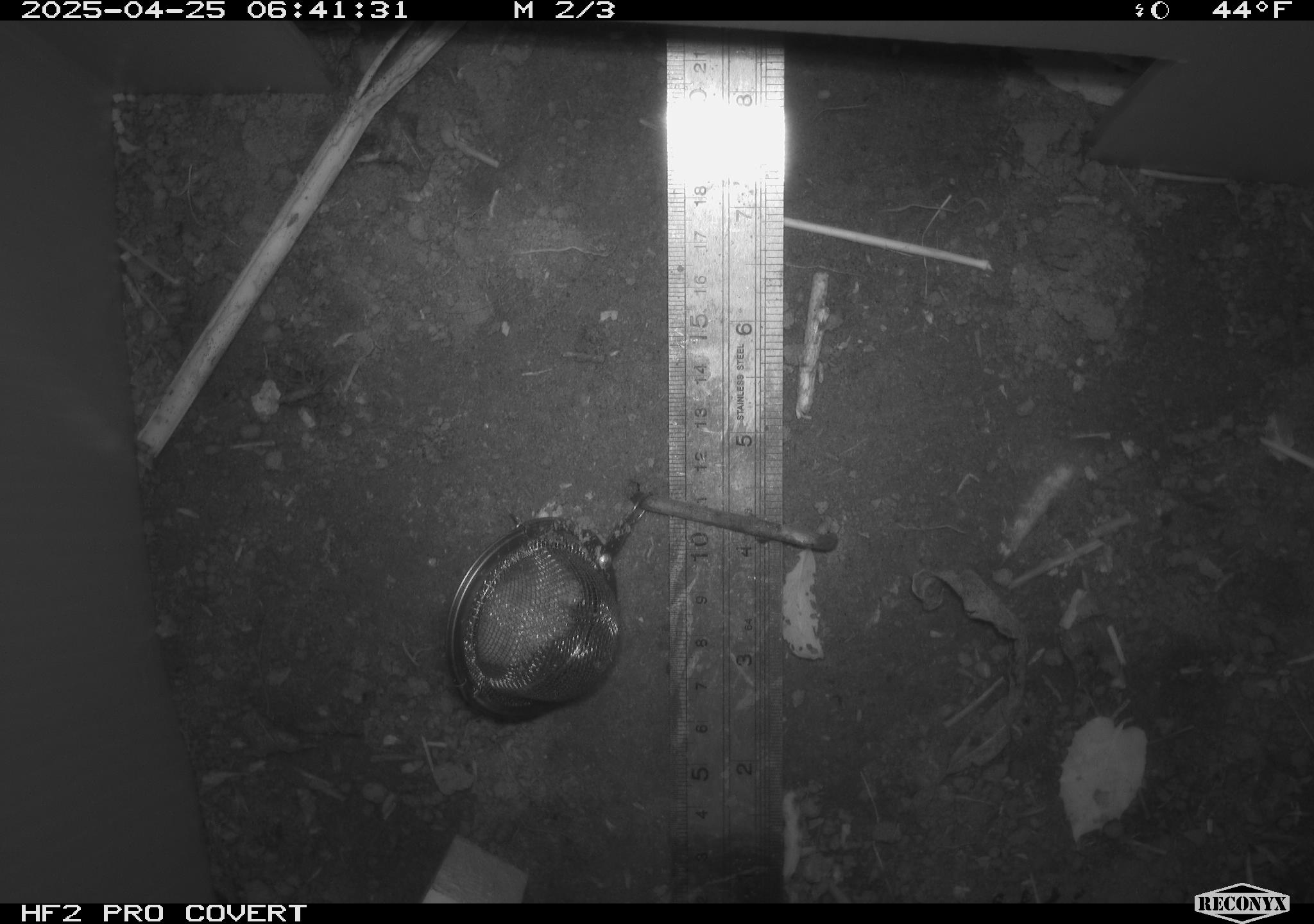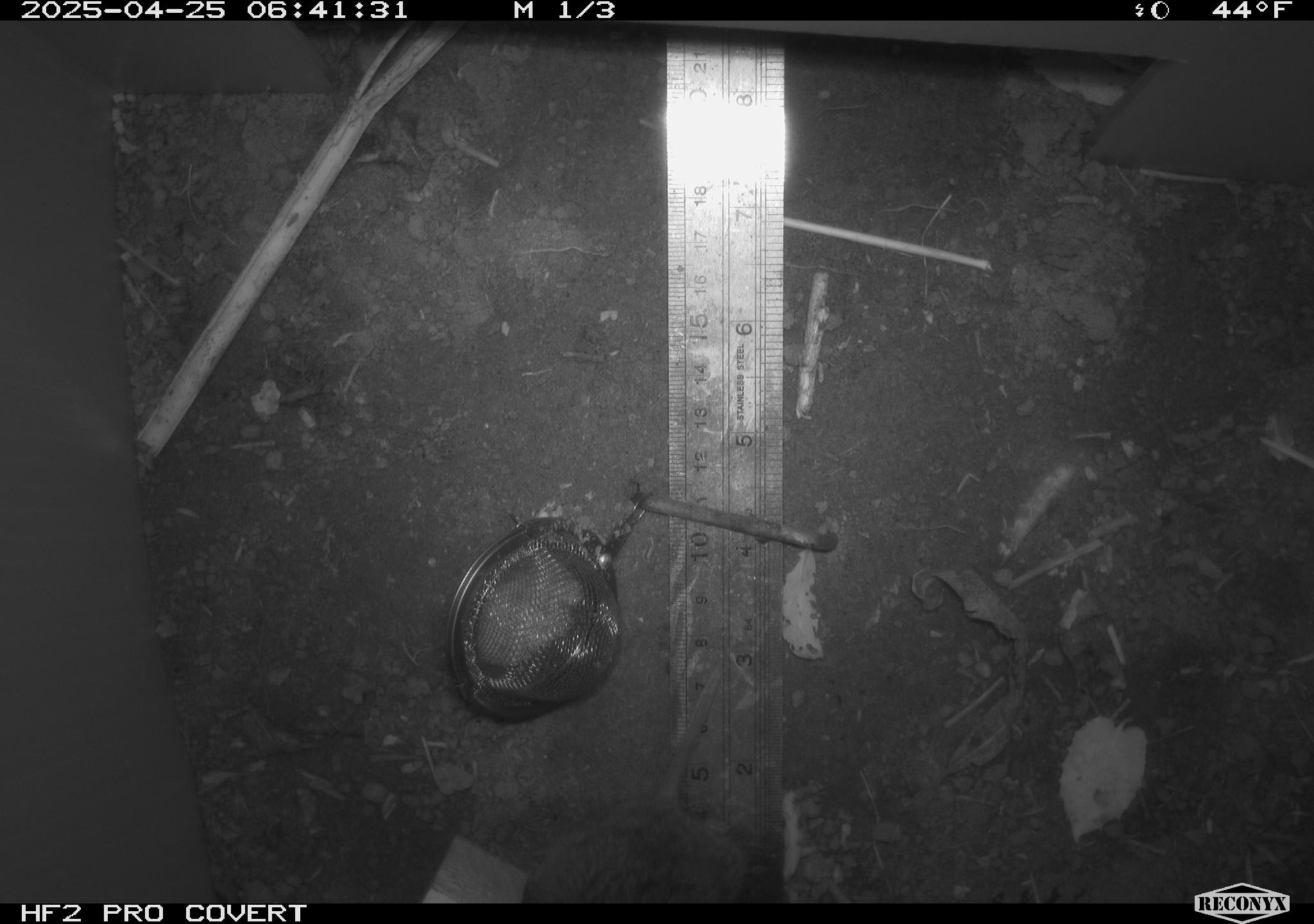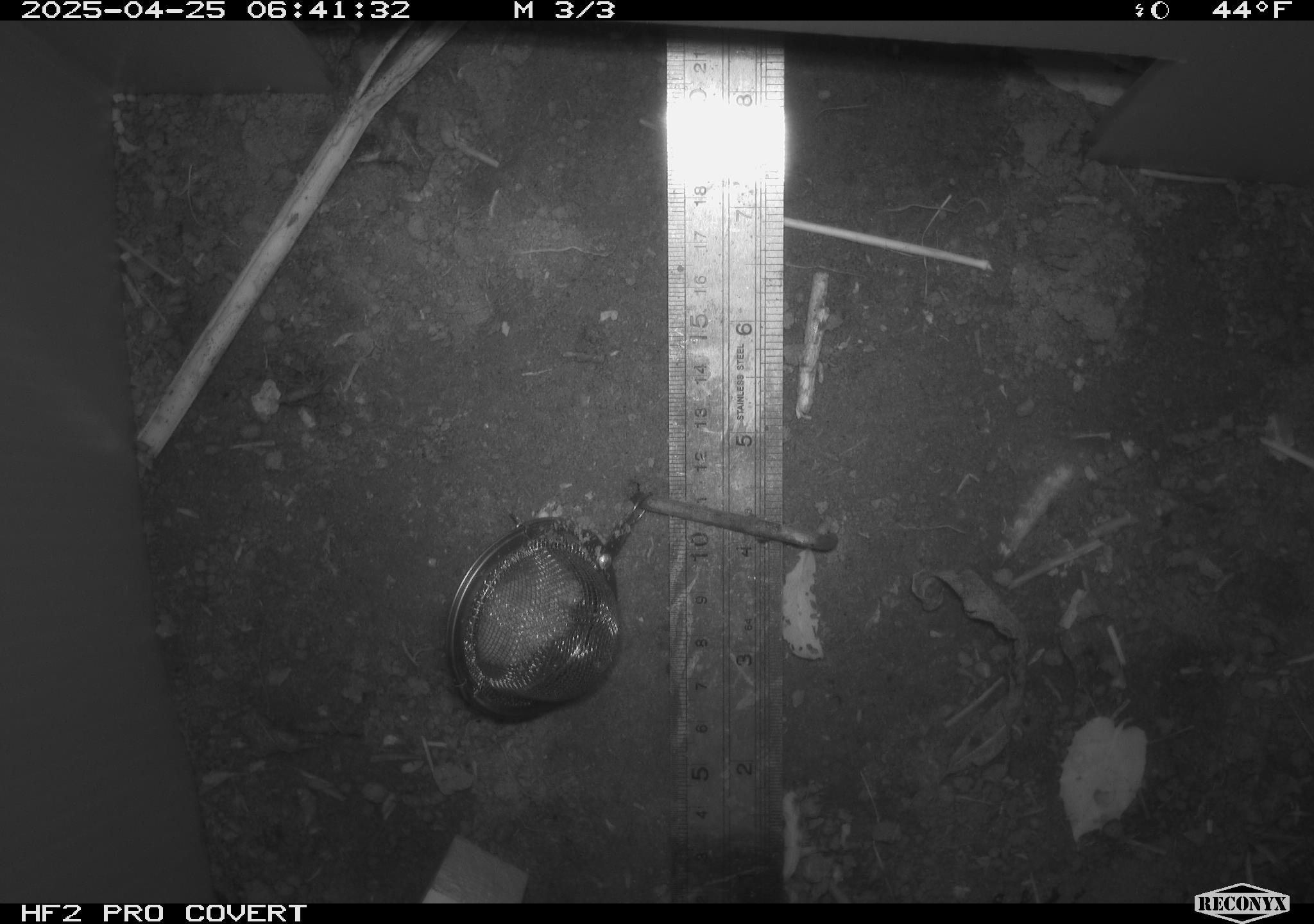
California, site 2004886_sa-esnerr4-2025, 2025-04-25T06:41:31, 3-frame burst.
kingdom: Animalia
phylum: Chordata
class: Mammalia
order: Rodentia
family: Cricetidae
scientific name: Arvicolinae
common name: voles, lemmings, and muskrats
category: arvicolinae subfamily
Arvicolinae subfamily (voles, lemmings, and muskrats) (Arvicolinae).